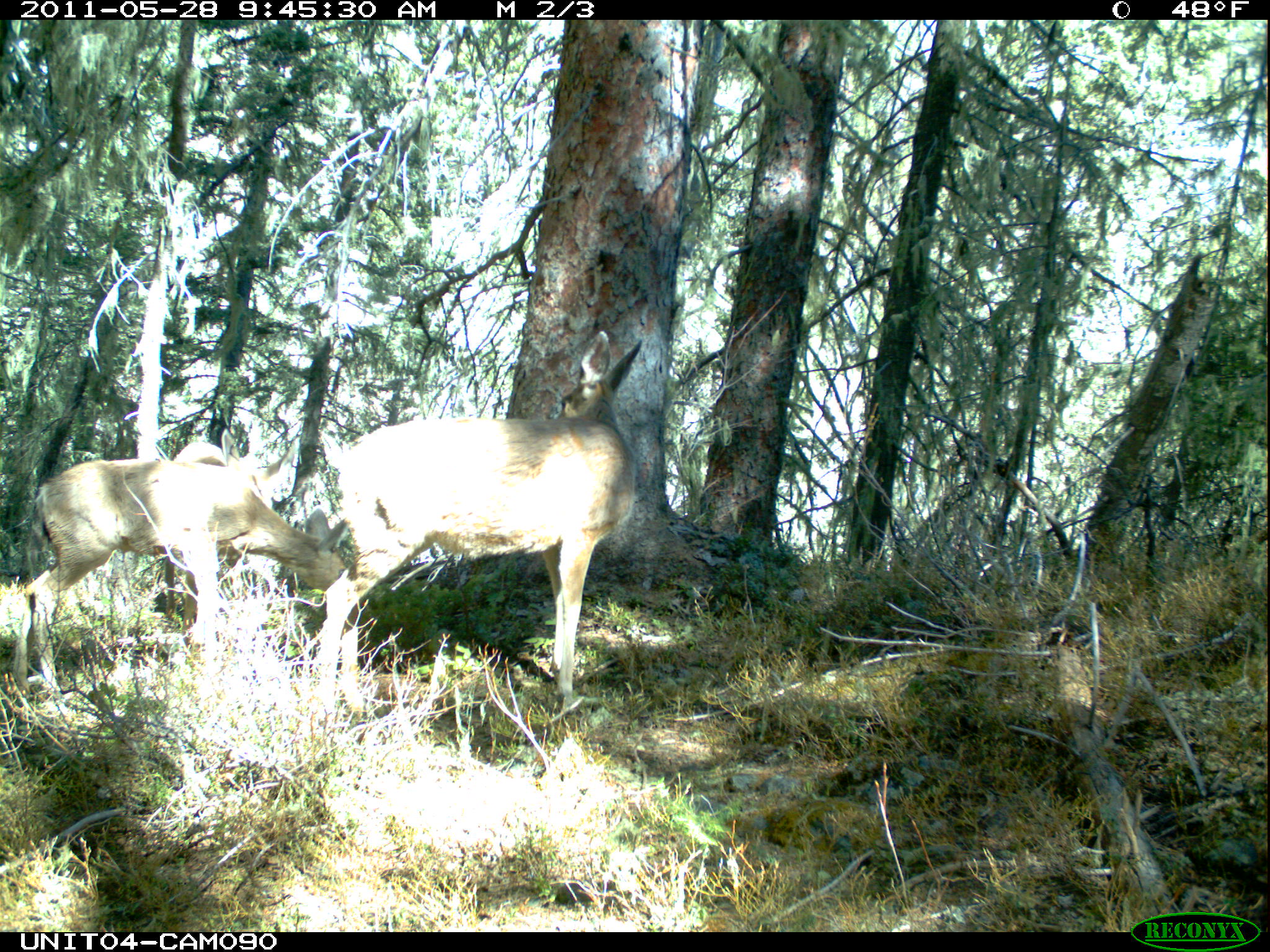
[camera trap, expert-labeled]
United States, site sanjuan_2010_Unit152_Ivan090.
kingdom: Animalia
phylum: Chordata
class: Mammalia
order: Artiodactyla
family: Cervidae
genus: Odocoileus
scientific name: Odocoileus hemionus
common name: mule deer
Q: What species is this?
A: Odocoileus hemionus (mule deer).